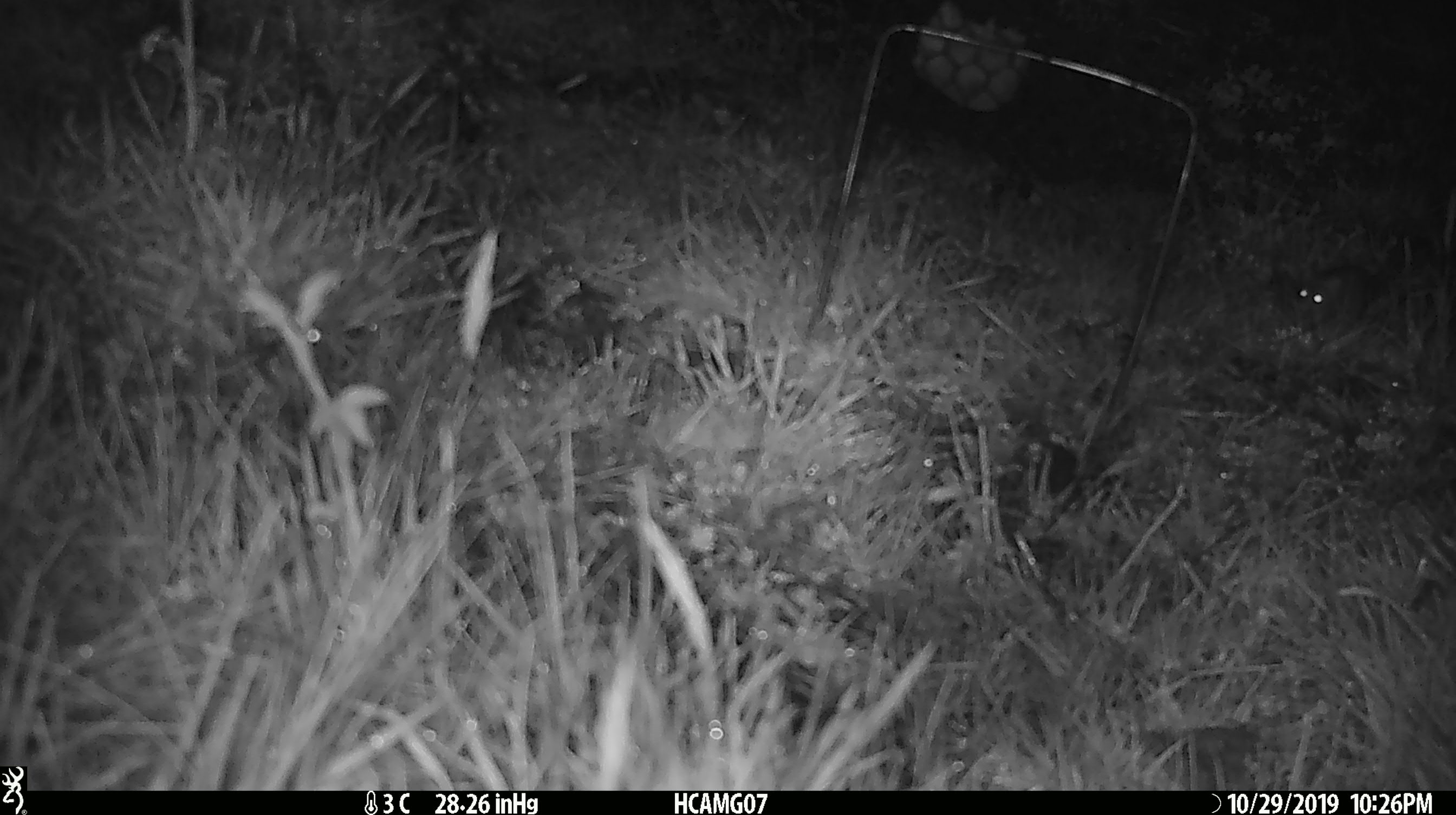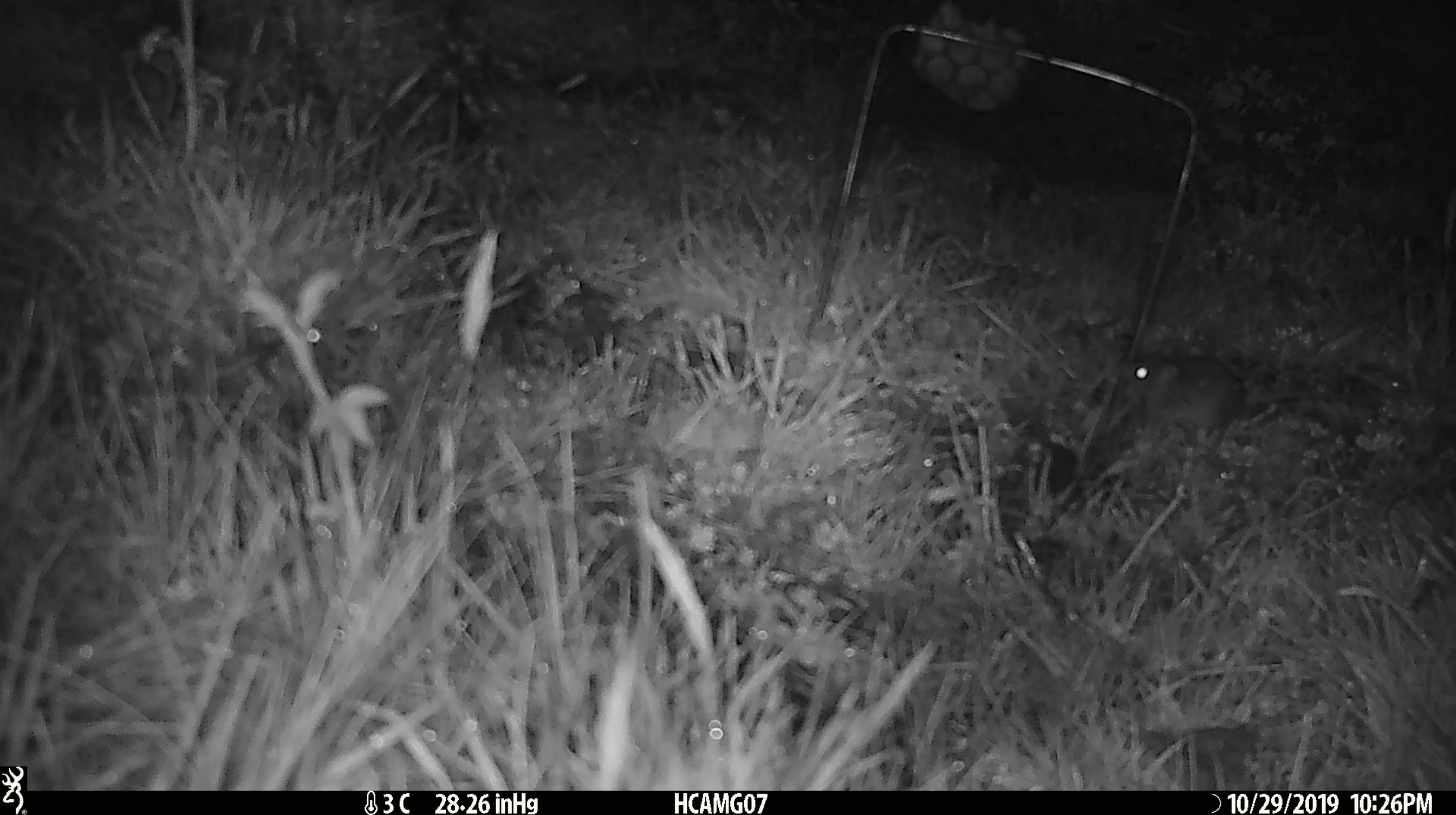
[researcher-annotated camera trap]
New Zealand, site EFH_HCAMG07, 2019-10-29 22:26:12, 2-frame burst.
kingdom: Animalia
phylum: Chordata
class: Mammalia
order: Rodentia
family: Muridae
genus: Mus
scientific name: Mus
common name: mouse